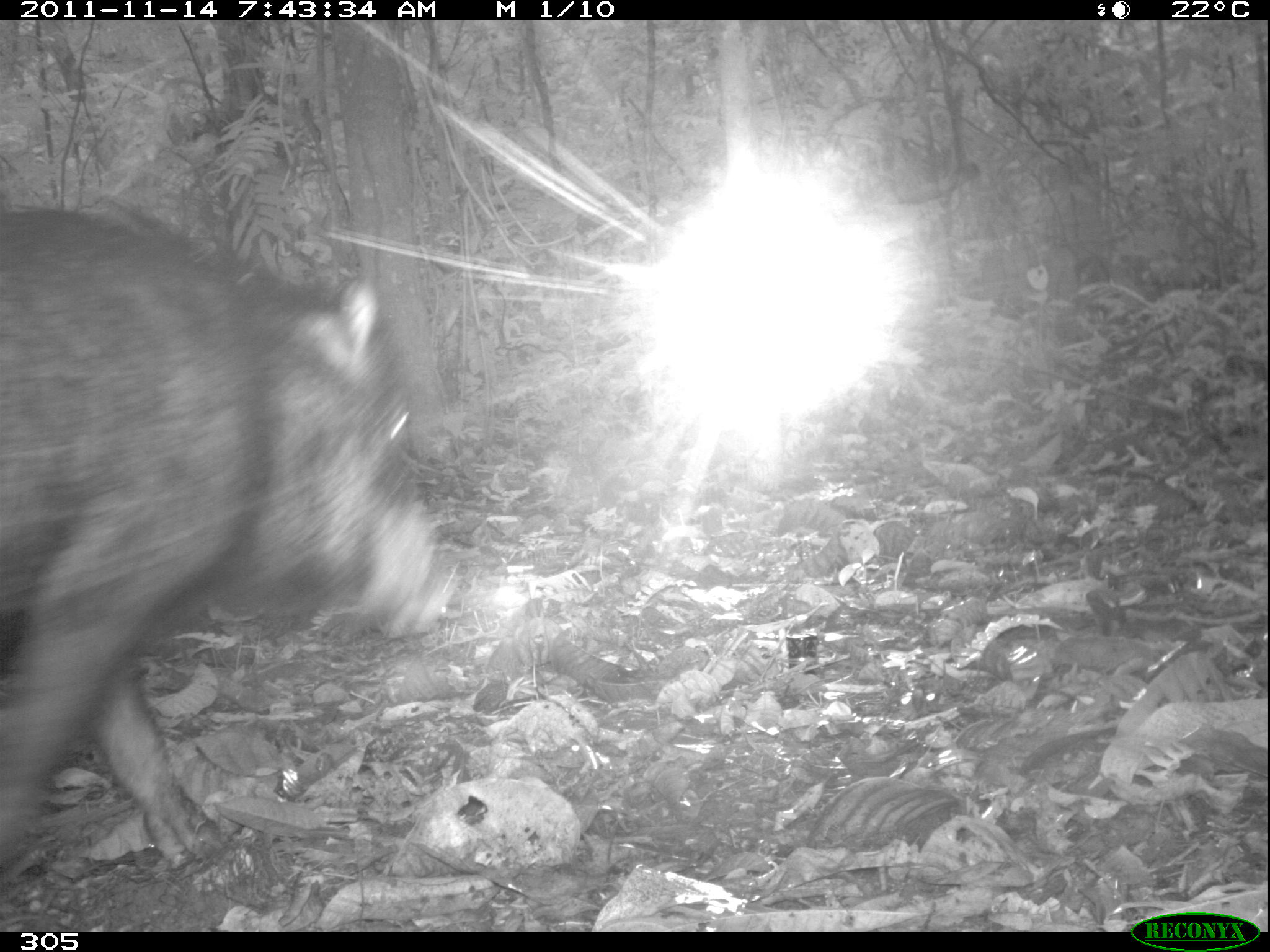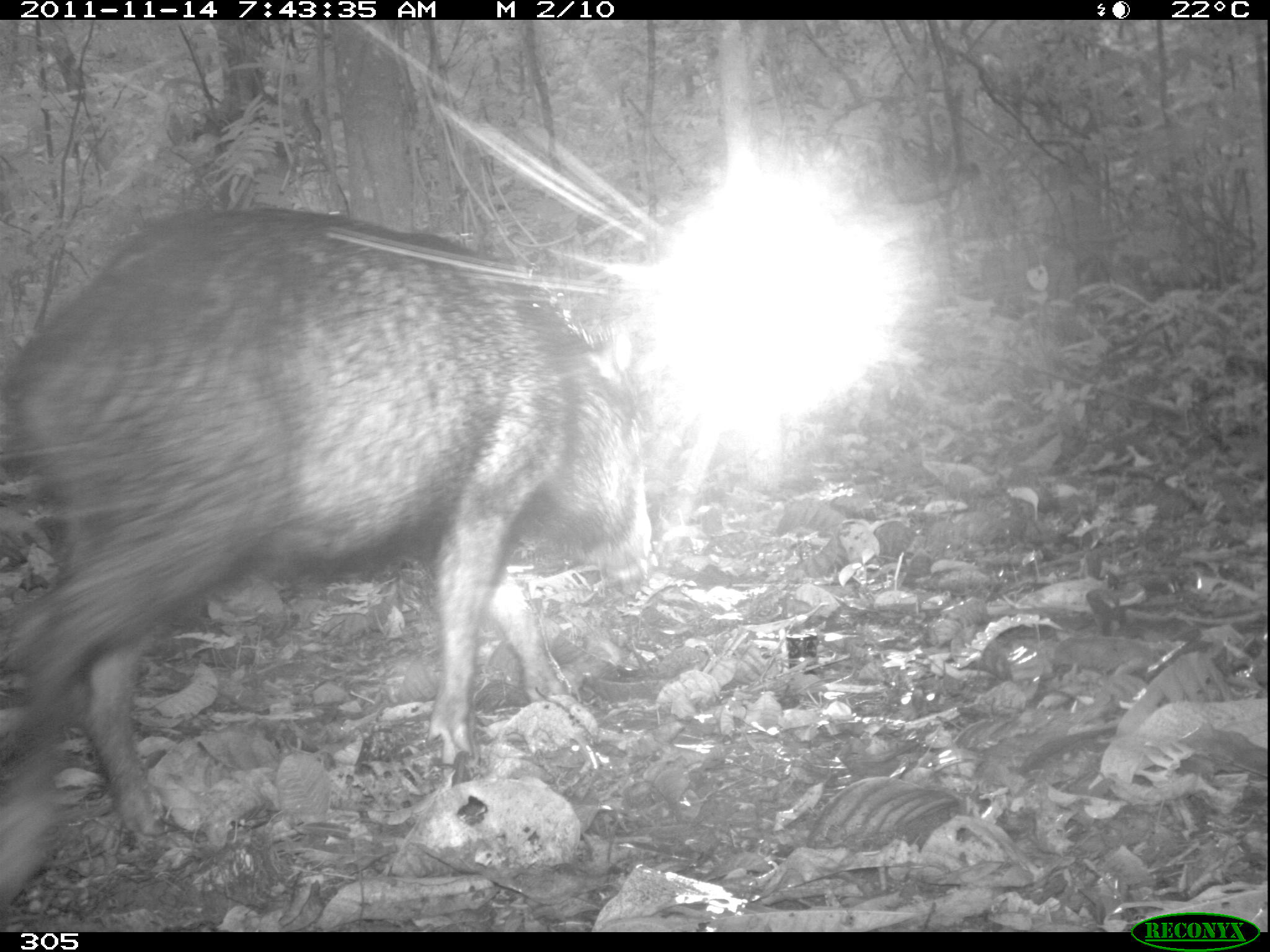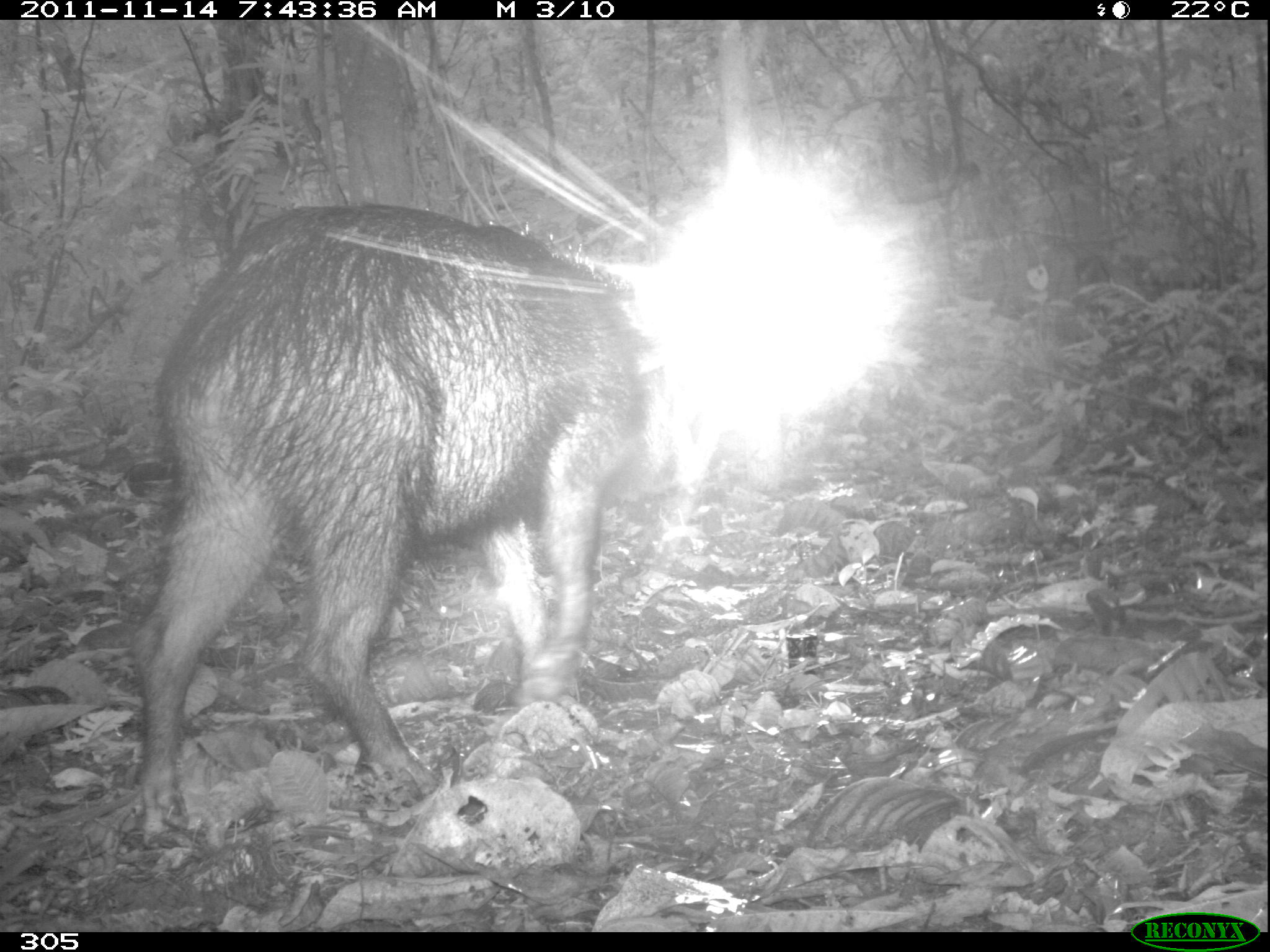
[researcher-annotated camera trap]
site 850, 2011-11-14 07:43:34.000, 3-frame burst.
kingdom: Animalia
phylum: Chordata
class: Mammalia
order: Artiodactyla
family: Tayassuidae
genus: Tayassu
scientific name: Tayassu pecari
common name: white-lipped peccary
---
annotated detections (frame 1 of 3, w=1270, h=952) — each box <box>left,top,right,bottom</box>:
tayassu pecari: <box>0,201,439,864</box>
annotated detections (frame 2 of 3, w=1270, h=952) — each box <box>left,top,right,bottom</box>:
tayassu pecari: <box>0,204,650,909</box>